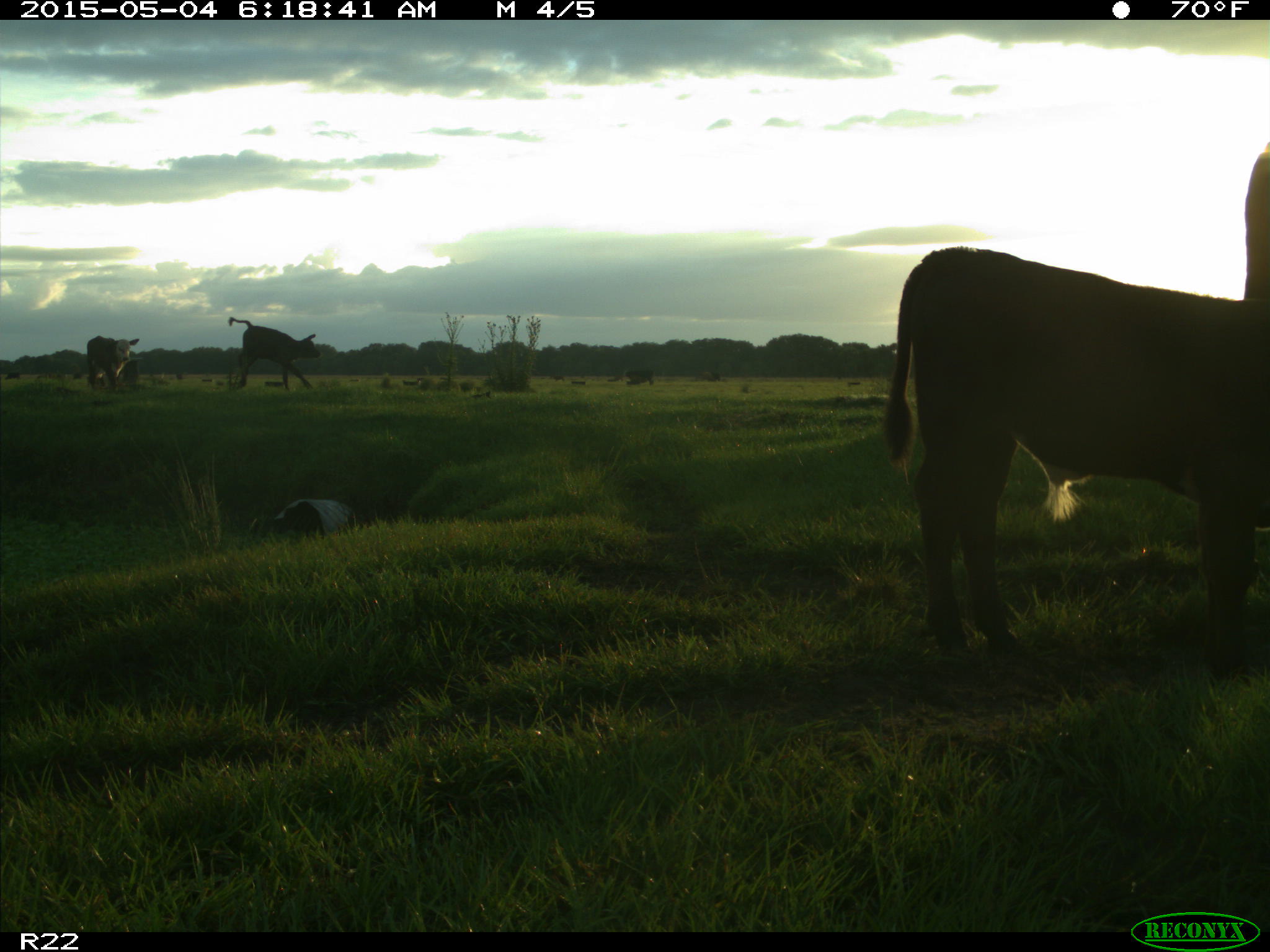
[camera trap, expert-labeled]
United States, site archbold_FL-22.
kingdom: Animalia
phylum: Chordata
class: Mammalia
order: Artiodactyla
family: Bovidae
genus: Bos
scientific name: Bos taurus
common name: domestic cow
Bos taurus (domestic cow).